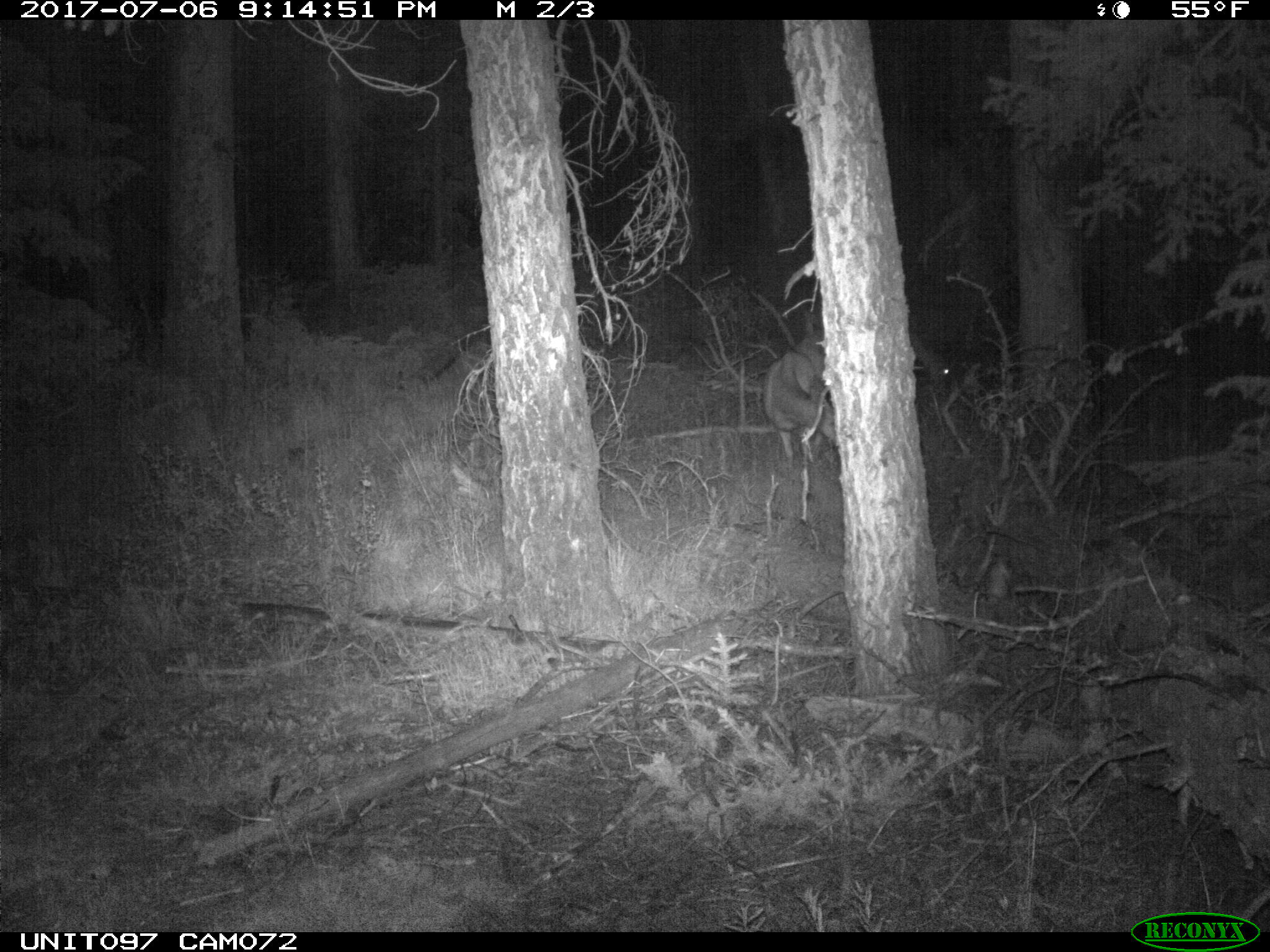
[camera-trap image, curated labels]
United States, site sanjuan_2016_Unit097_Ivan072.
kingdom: Animalia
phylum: Chordata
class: Mammalia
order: Artiodactyla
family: Cervidae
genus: Odocoileus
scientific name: Odocoileus hemionus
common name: mule deer